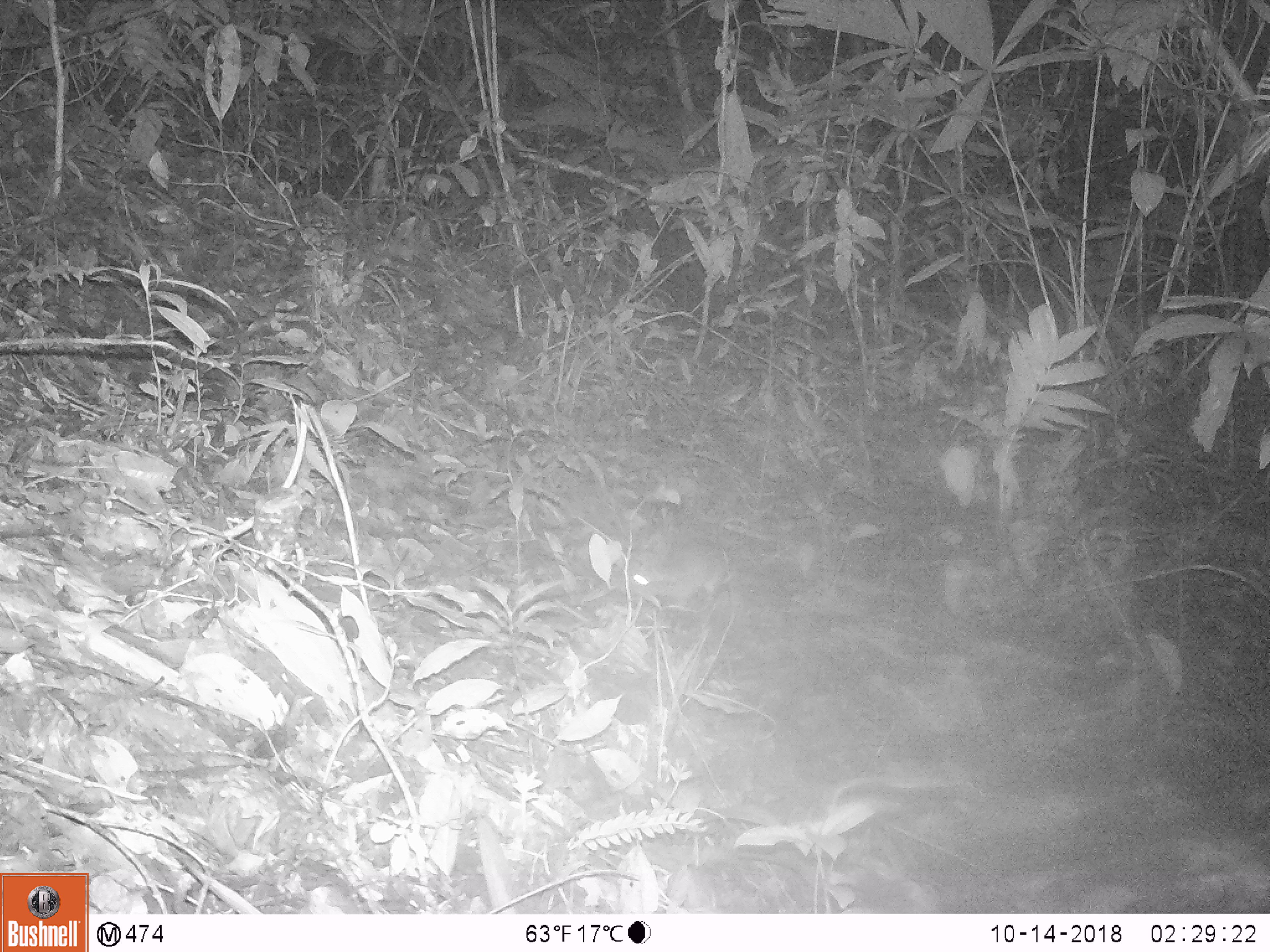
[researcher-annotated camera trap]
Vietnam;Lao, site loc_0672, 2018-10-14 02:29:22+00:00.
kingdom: Animalia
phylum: Chordata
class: Mammalia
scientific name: Mammalia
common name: mammal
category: unidentified small mammal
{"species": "unidentified small mammal (mammal) (Mammalia)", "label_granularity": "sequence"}